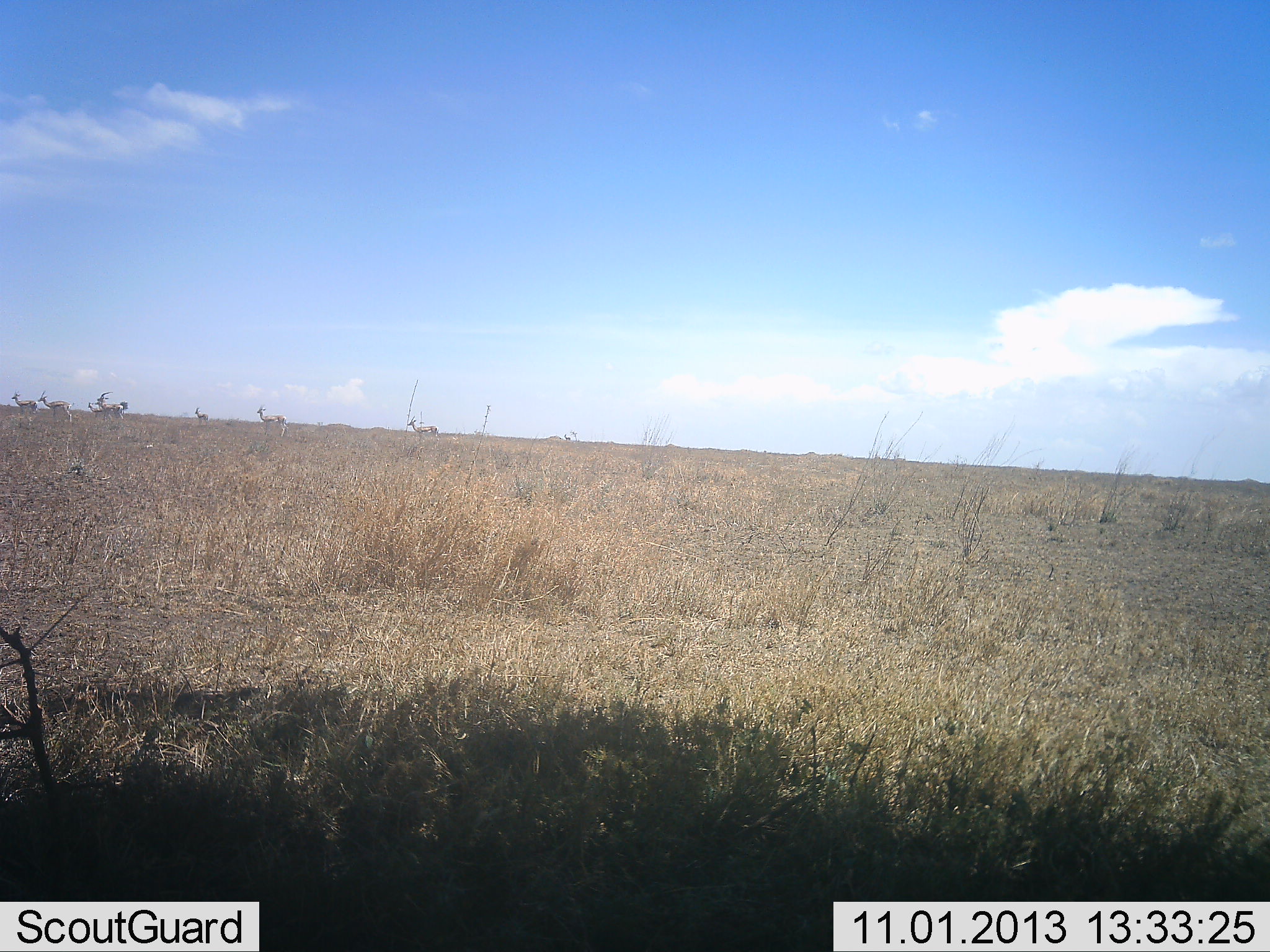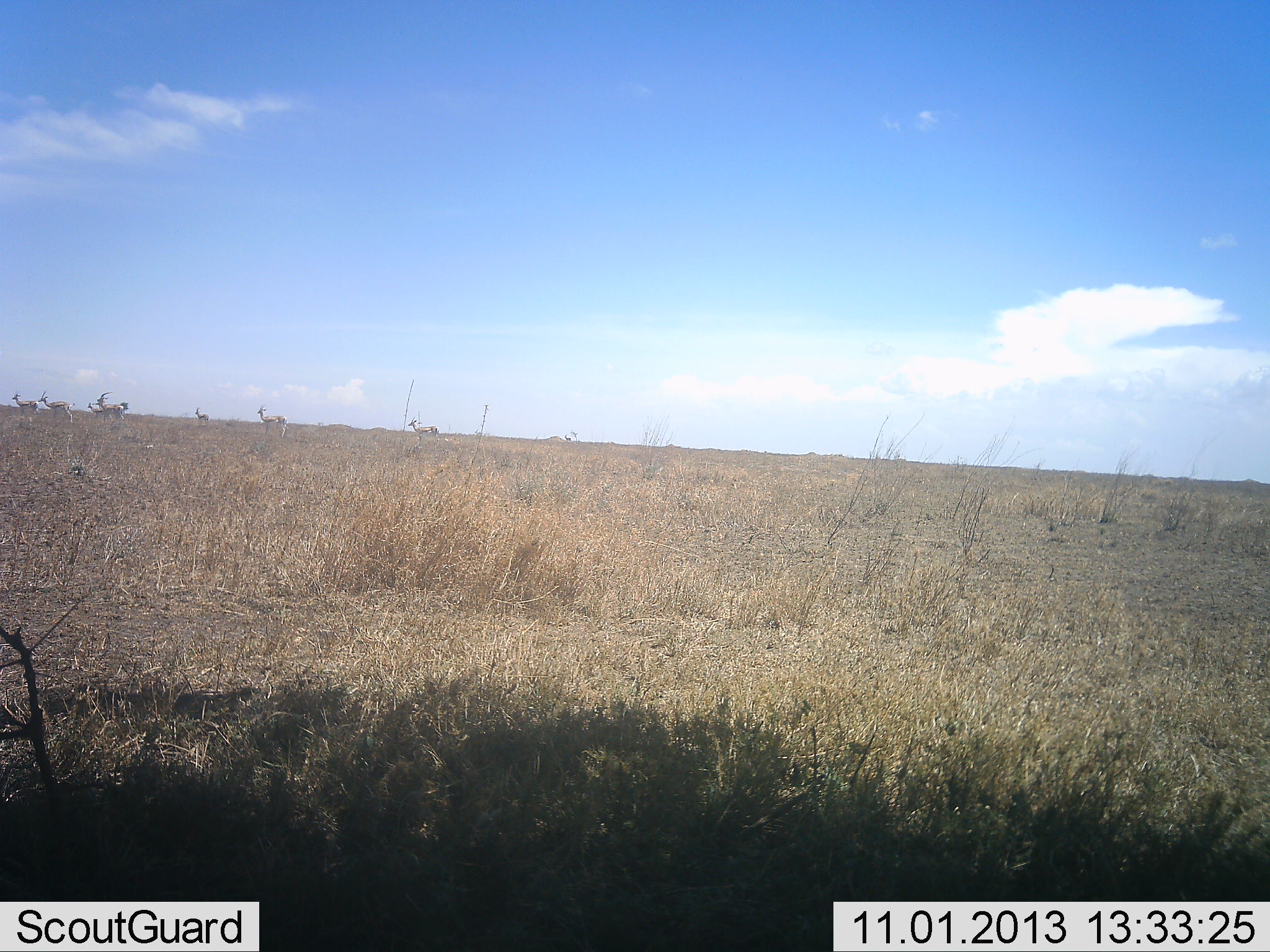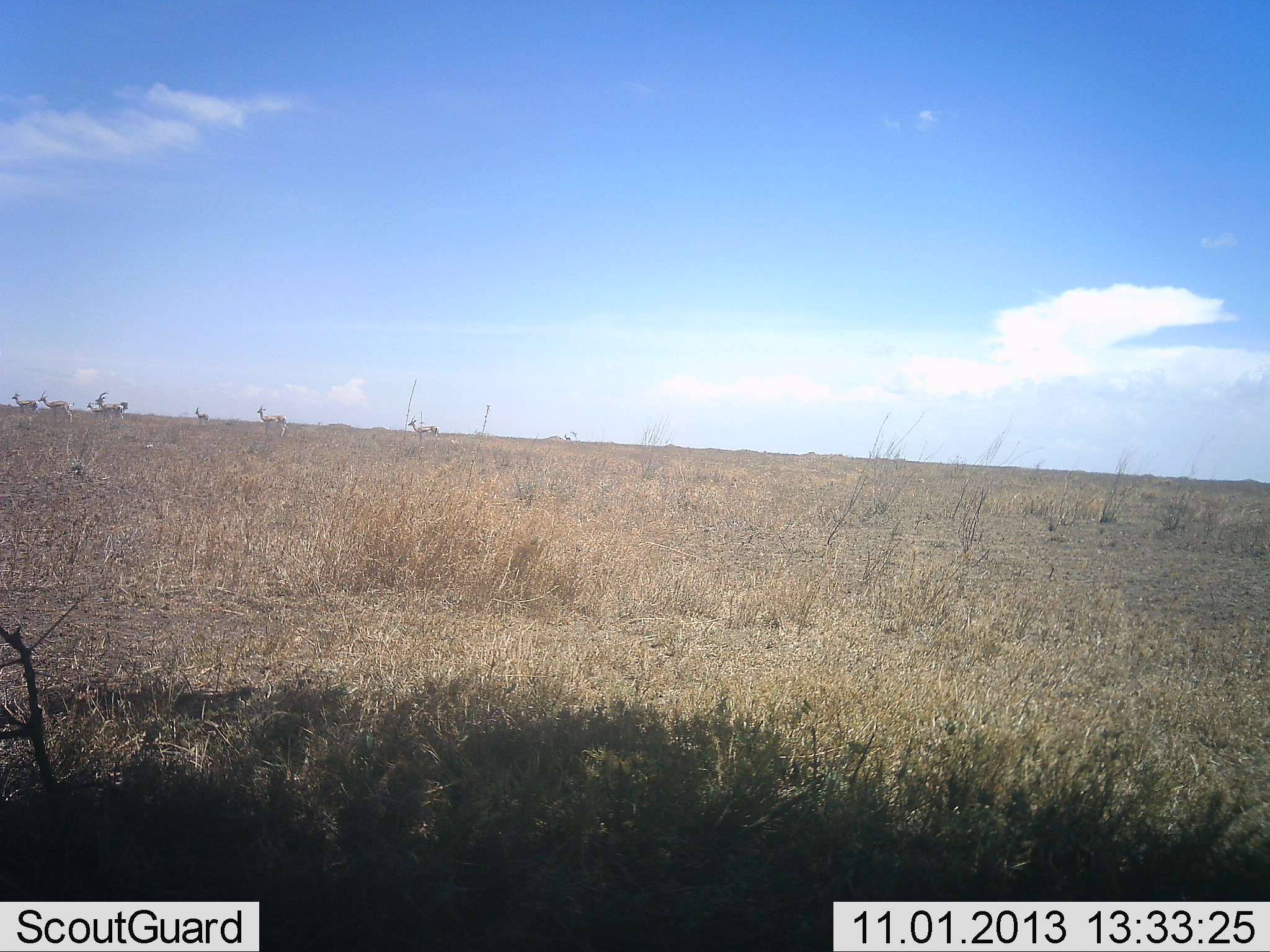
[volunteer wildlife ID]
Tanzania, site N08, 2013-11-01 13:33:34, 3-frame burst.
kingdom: Animalia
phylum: Chordata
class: Mammalia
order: Artiodactyla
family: Bovidae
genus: Nanger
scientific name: Nanger granti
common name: grant's gazelle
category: gazellegrants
Gazellegrants (grant's gazelle) (Nanger granti), count 7. Behavior (volunteer vote fractions): standing 78%, resting 0%, moving 22%, interacting 0%. Young present (vote fraction): 0%. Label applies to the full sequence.